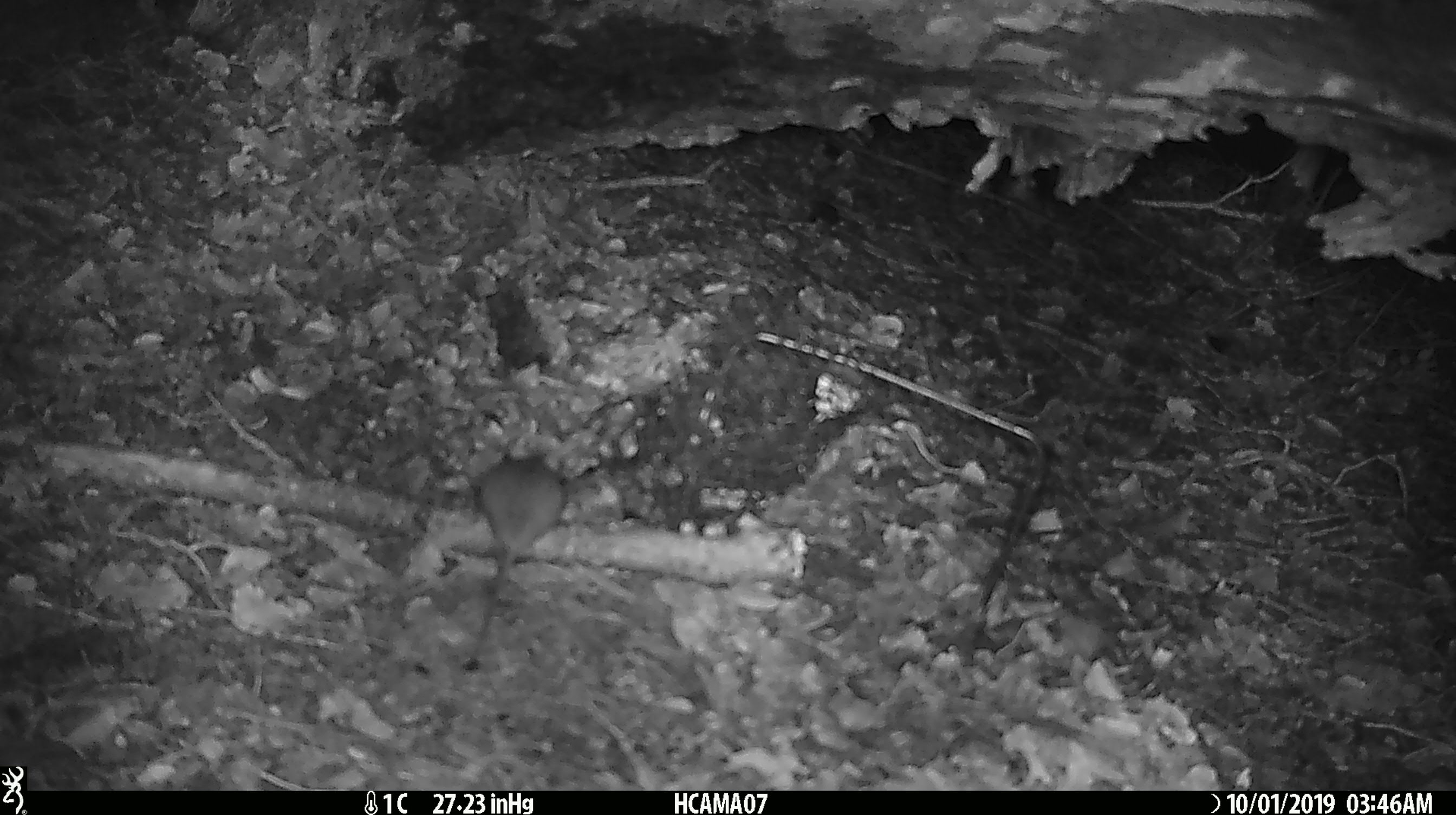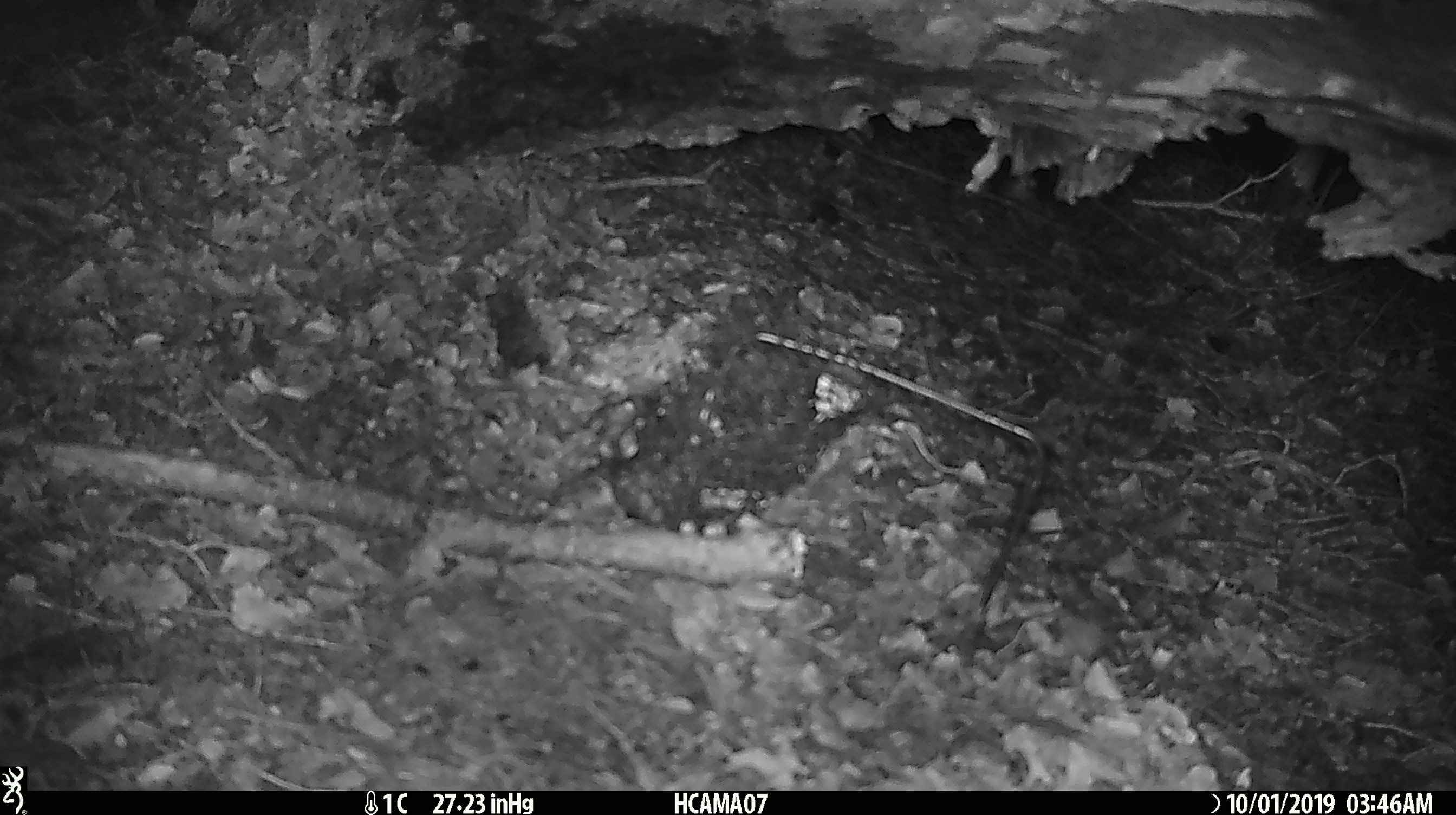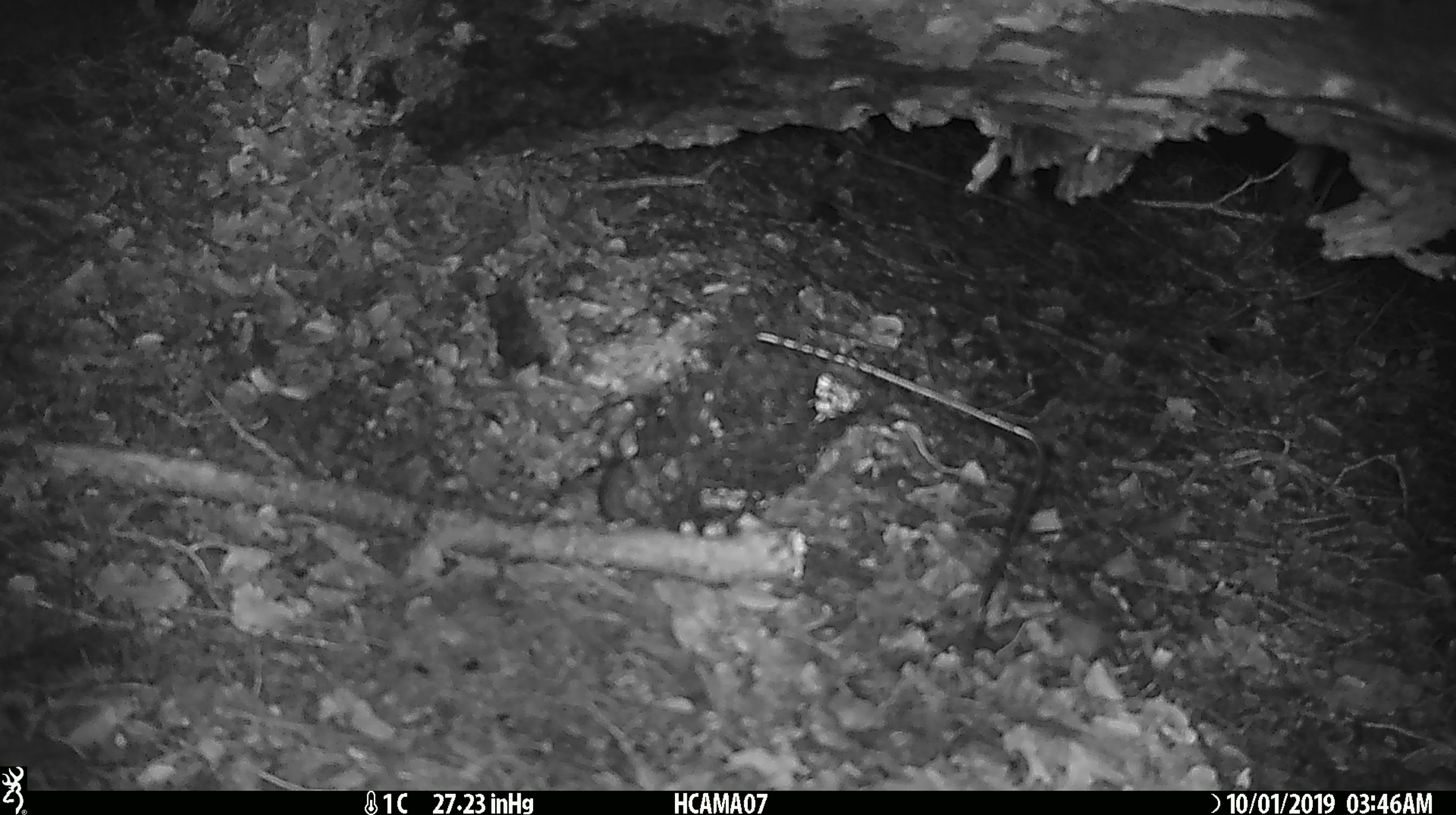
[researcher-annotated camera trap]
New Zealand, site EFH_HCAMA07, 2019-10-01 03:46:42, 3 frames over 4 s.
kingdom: Animalia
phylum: Chordata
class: Mammalia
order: Rodentia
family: Muridae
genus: Mus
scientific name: Mus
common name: mouse